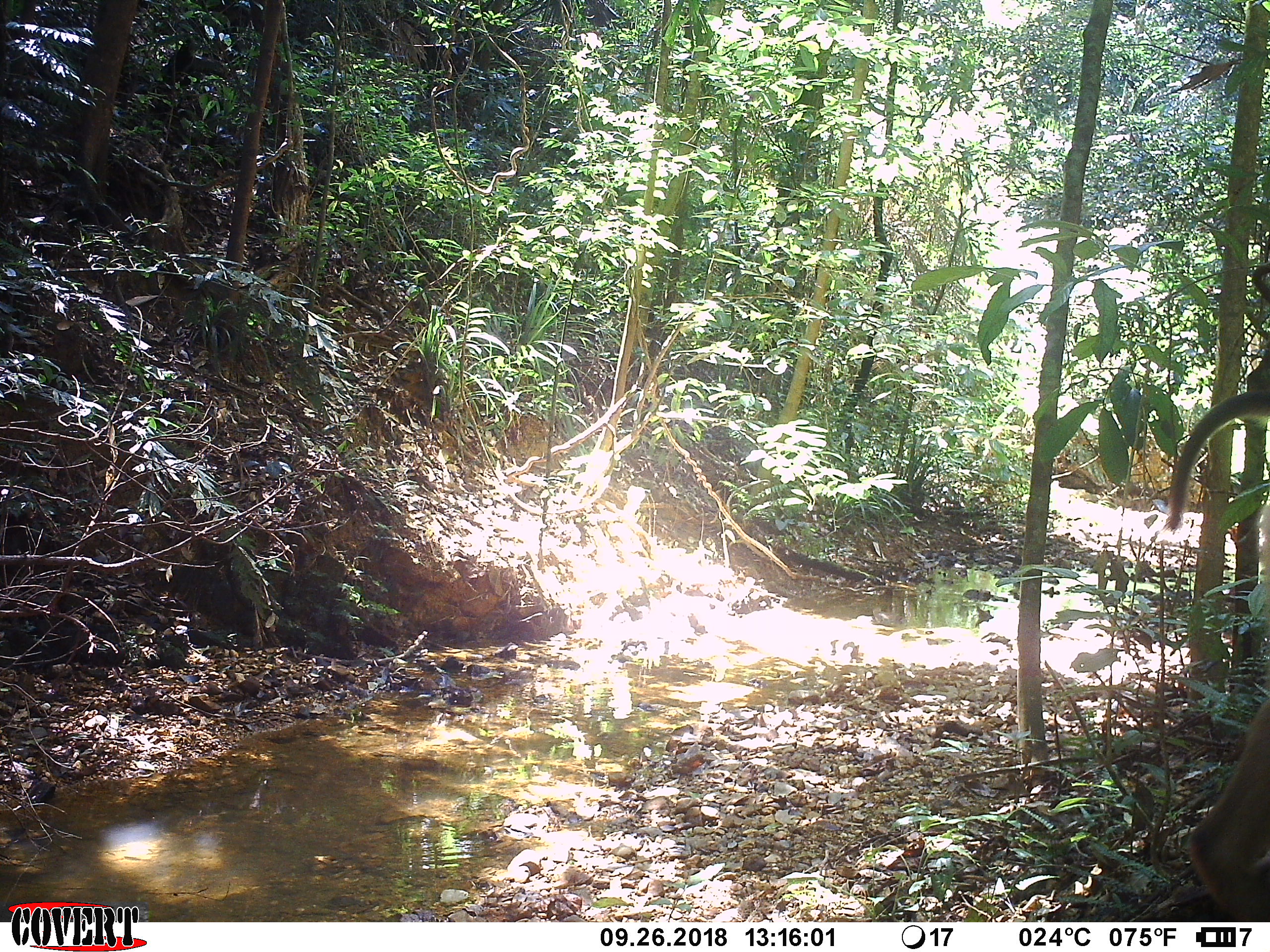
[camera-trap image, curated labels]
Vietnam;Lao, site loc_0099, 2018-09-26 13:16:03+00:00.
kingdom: Animalia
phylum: Chordata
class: Mammalia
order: Primates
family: Cercopithecidae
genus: Macaca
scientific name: Macaca nemestrina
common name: pig-tailed macaque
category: pig tailed macaque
Pig tailed macaque (pig-tailed macaque) (Macaca nemestrina). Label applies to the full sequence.